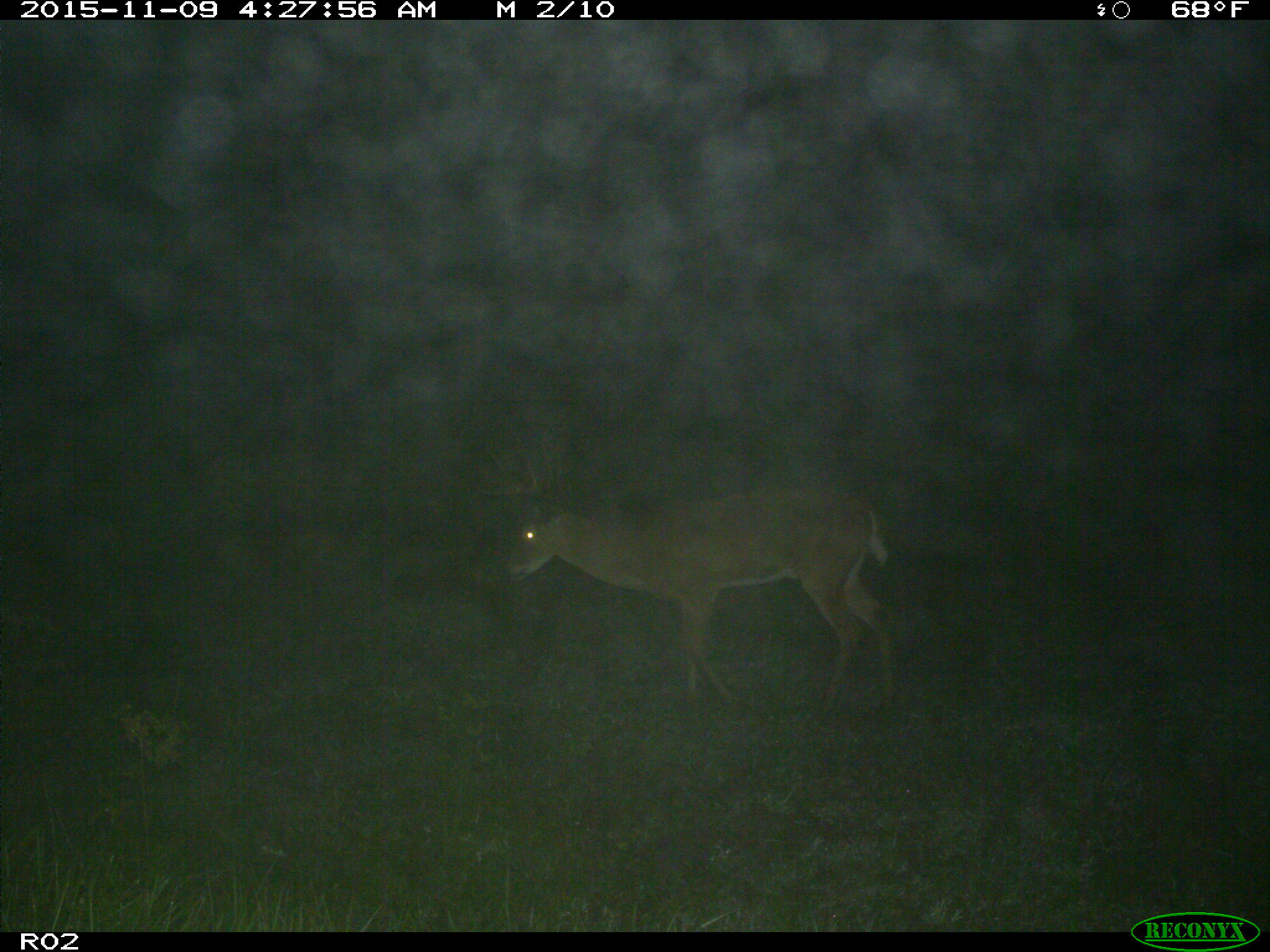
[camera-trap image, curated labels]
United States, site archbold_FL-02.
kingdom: Animalia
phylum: Chordata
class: Mammalia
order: Artiodactyla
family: Cervidae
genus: Odocoileus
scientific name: Odocoileus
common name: deer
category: unidentified deer